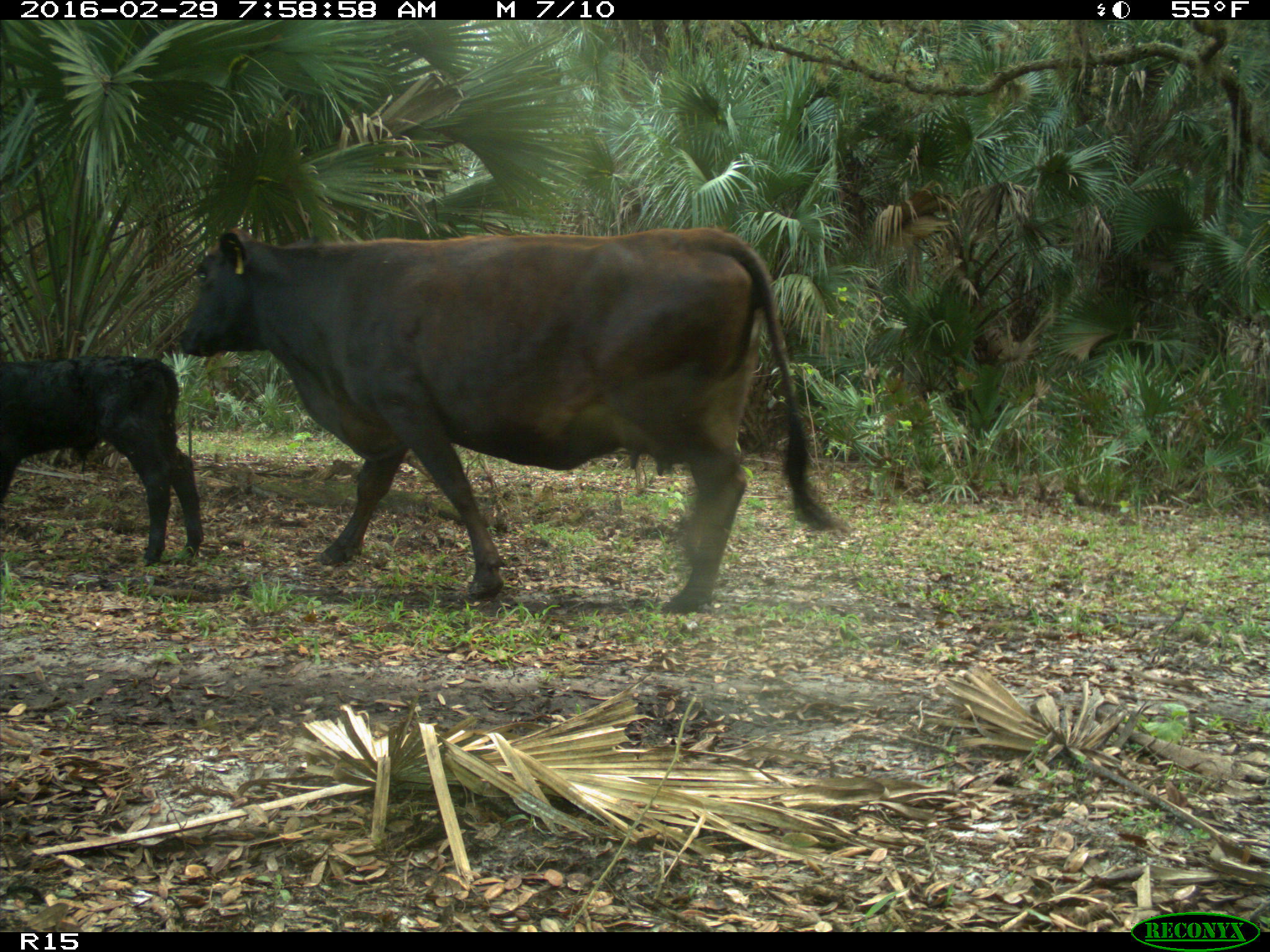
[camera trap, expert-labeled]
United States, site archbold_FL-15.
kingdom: Animalia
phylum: Chordata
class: Mammalia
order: Artiodactyla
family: Bovidae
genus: Bos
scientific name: Bos taurus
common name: domestic cow